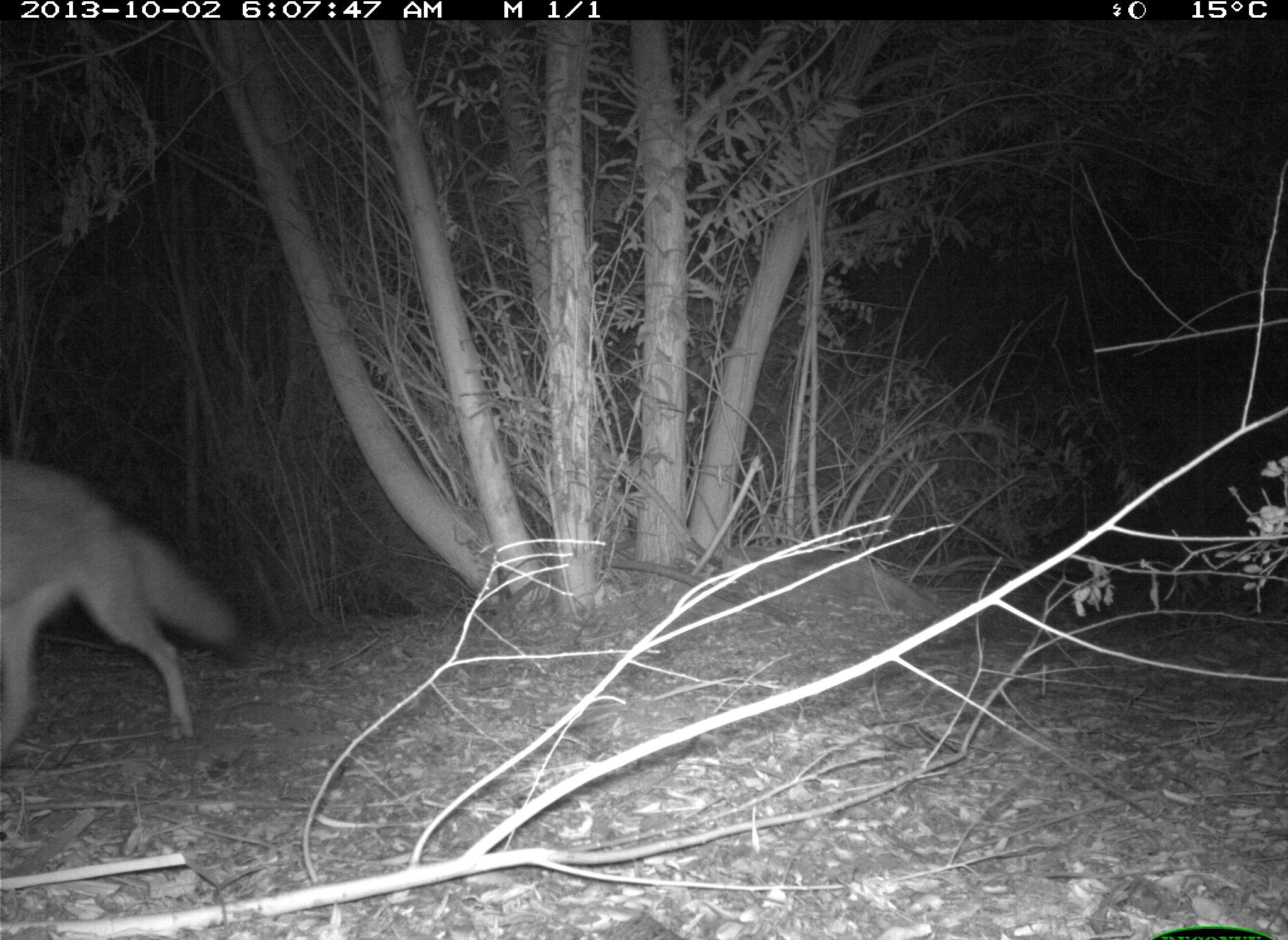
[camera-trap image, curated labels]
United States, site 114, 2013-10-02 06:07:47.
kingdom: Animalia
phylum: Chordata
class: Mammalia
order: Carnivora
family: Canidae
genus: Canis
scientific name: Canis latrans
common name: coyote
Coyote (Canis latrans).